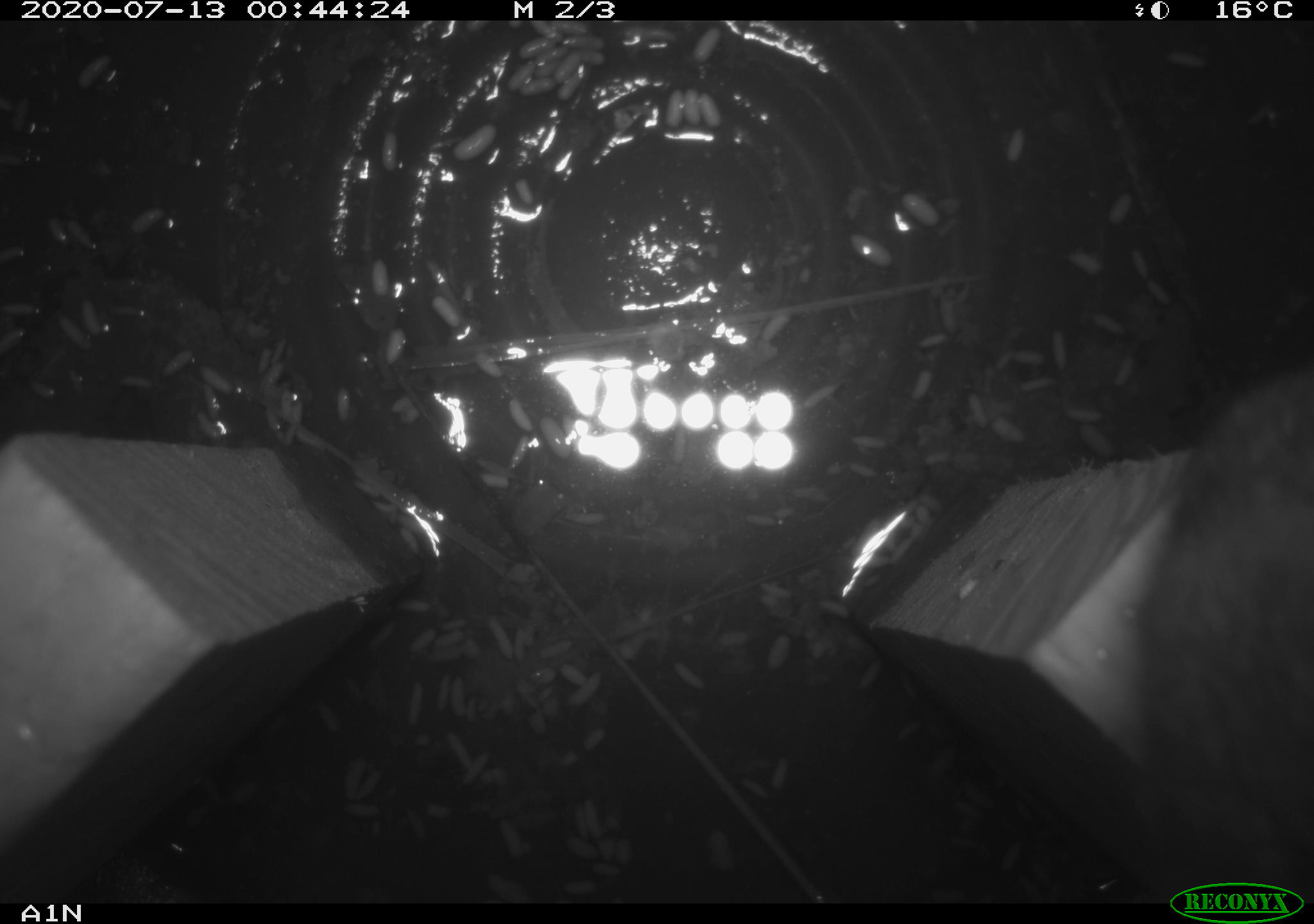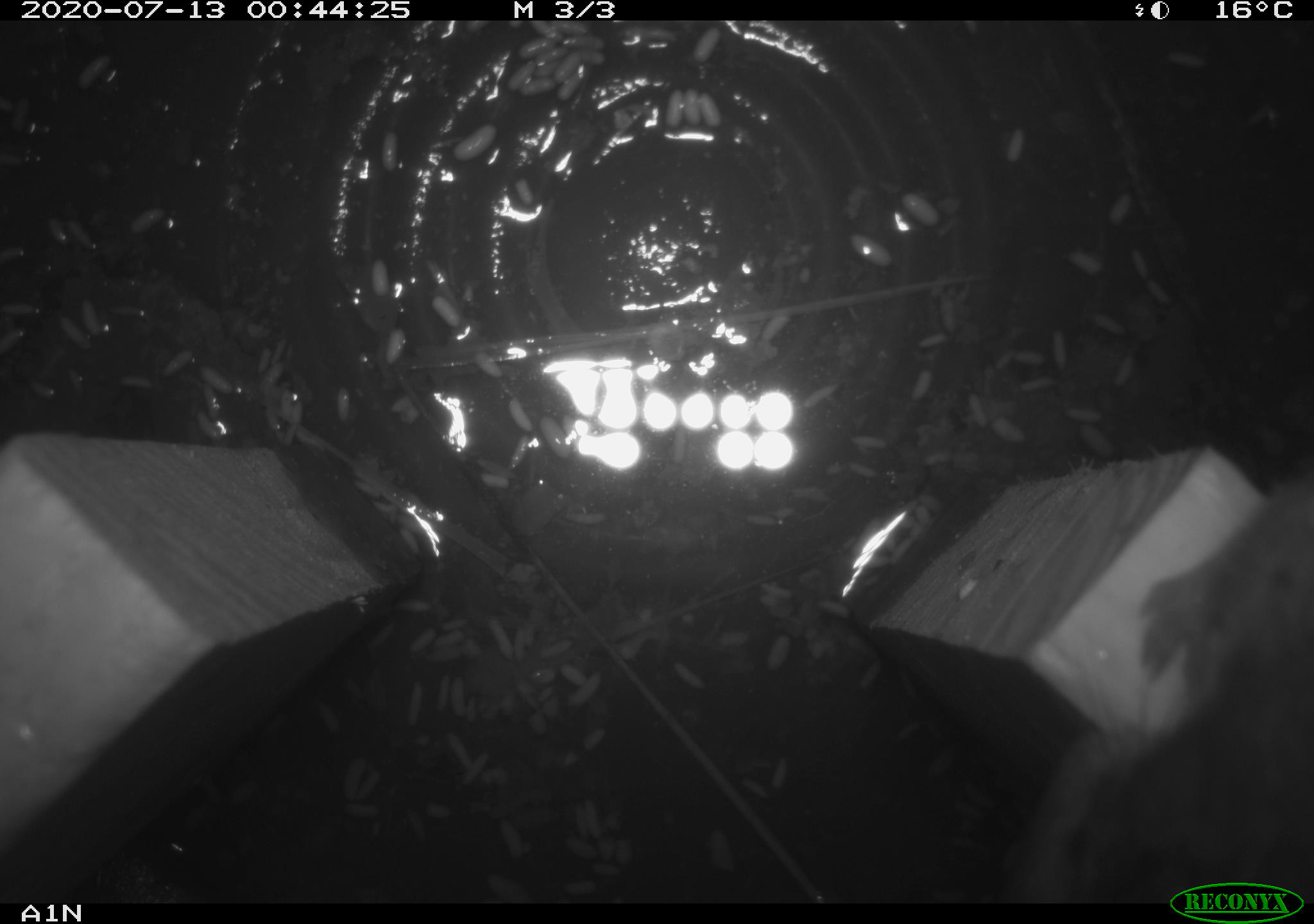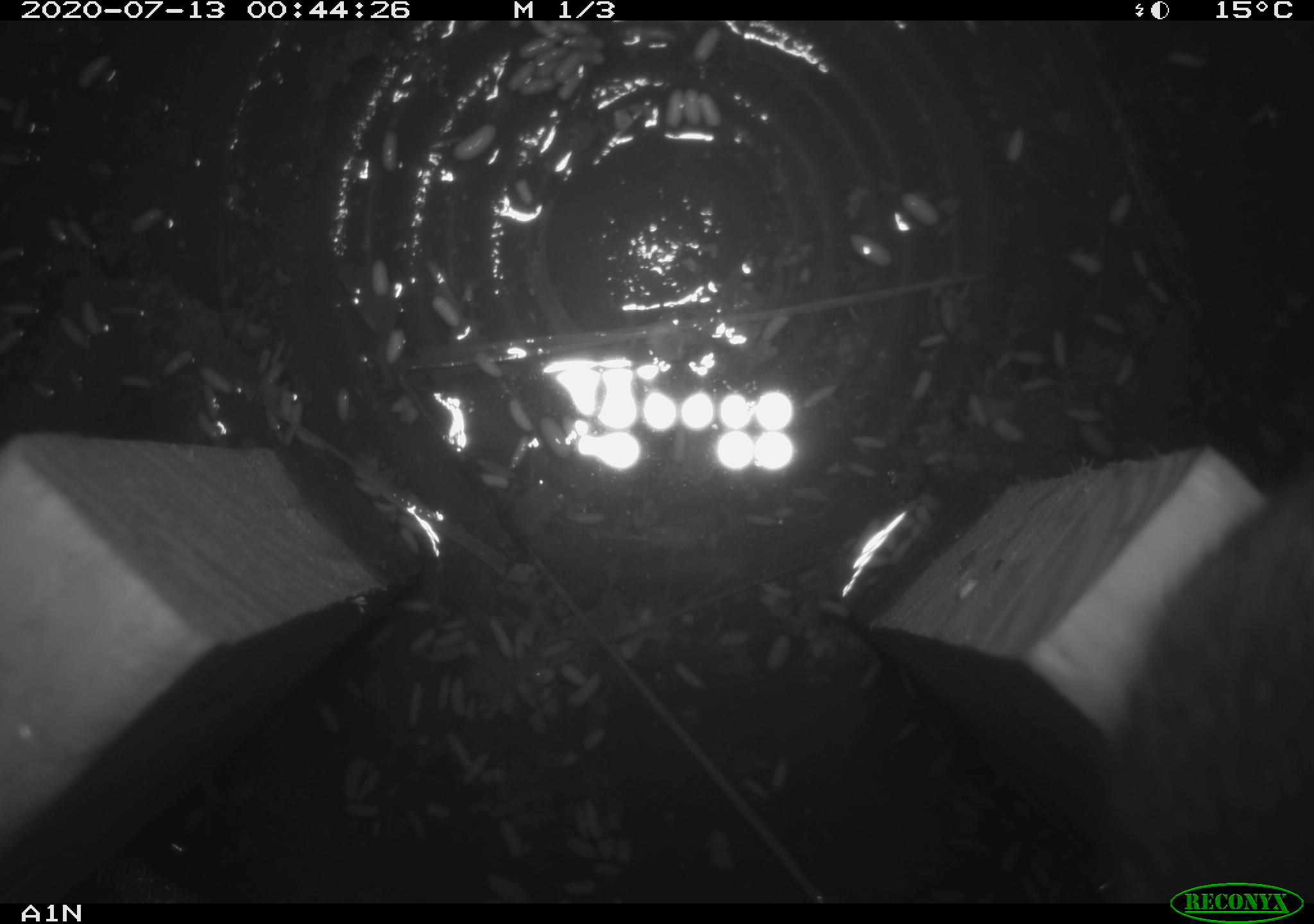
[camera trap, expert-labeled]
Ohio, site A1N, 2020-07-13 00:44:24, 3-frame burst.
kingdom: Animalia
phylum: Chordata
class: Mammalia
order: Rodentia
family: Cricetidae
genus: Microtus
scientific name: Microtus pennsylvanicus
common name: meadow vole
Meadow vole (Microtus pennsylvanicus).